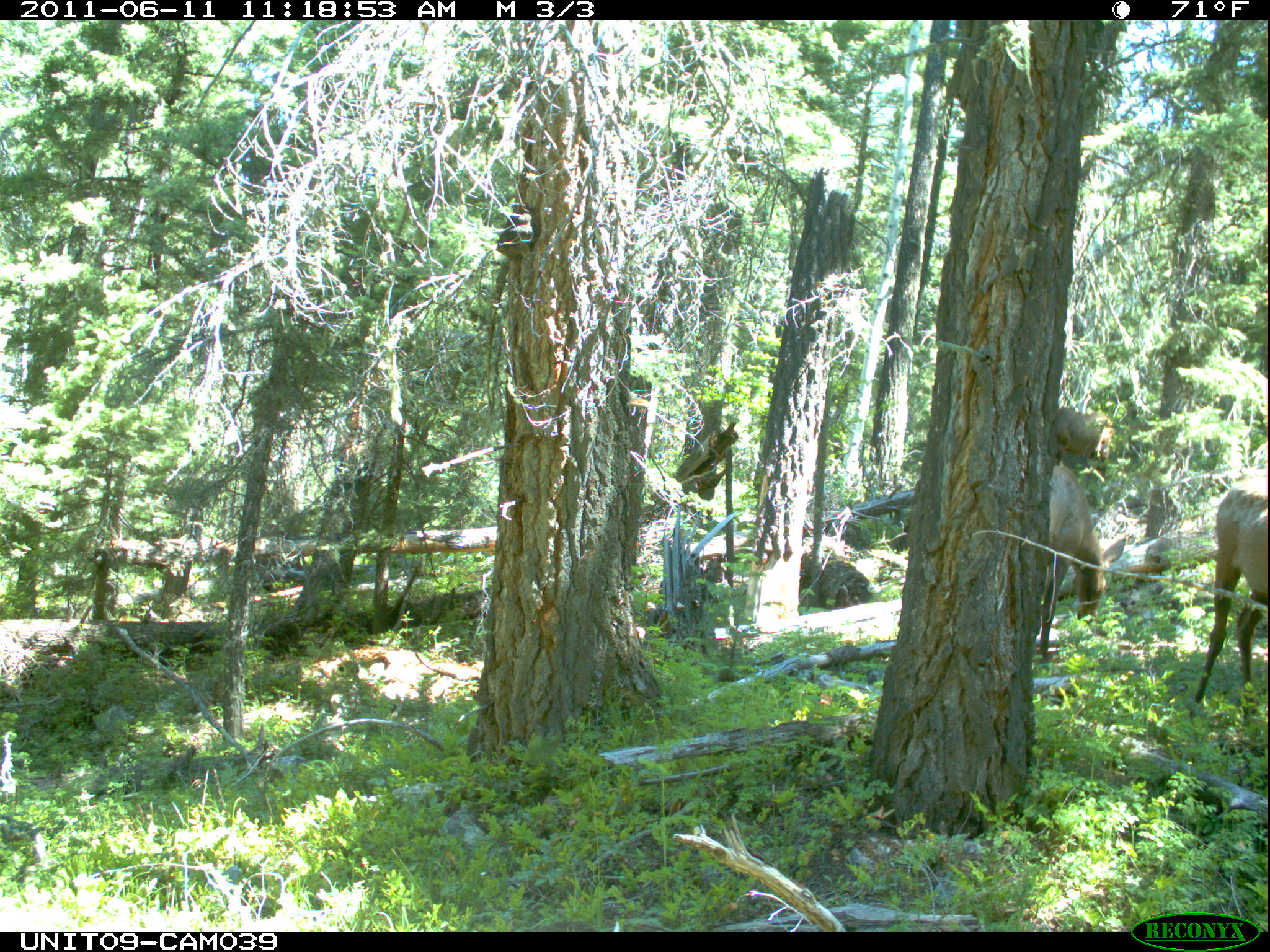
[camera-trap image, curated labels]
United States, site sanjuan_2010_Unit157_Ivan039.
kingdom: Animalia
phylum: Chordata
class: Mammalia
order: Artiodactyla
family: Cervidae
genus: Cervus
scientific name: Cervus elaphus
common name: red deer